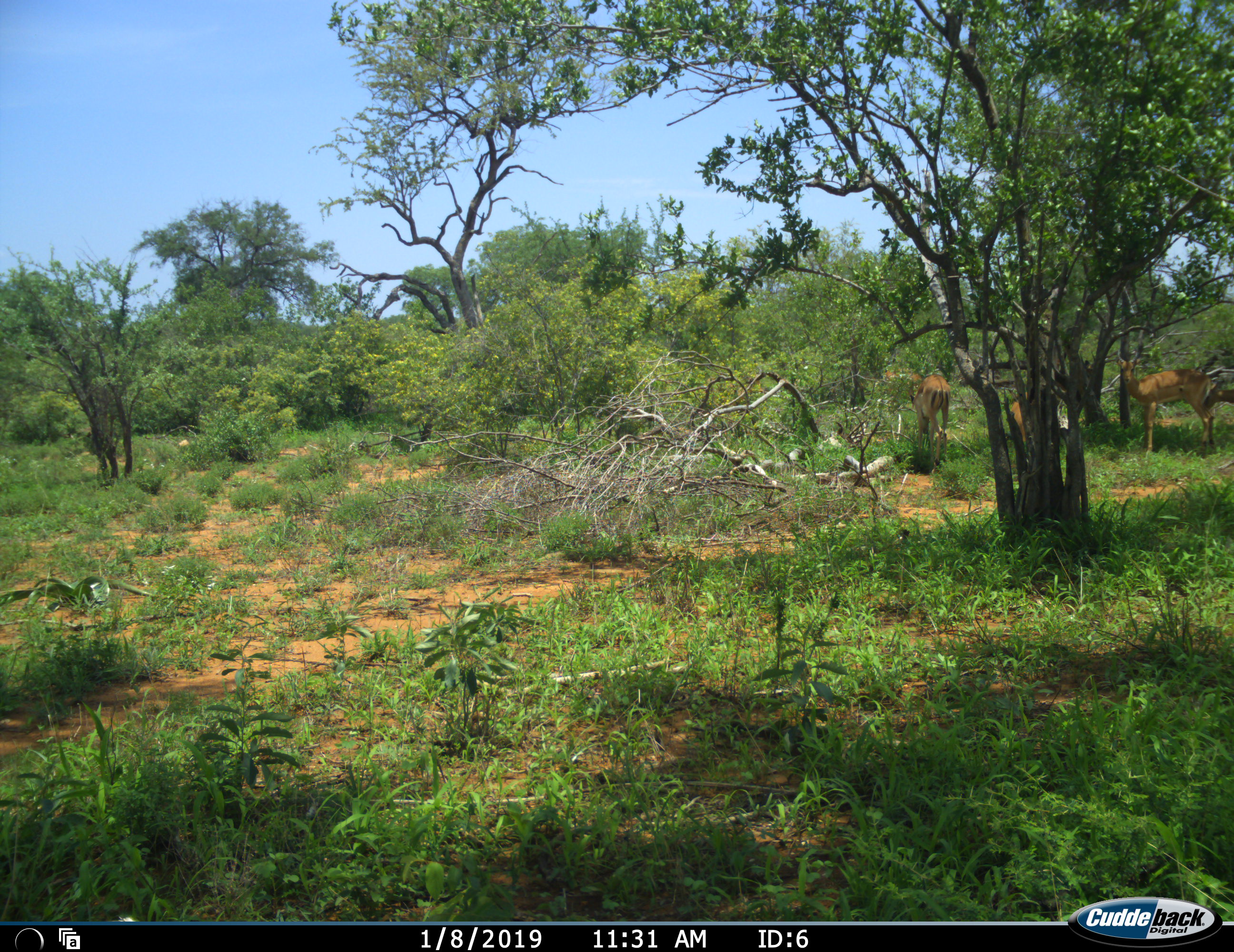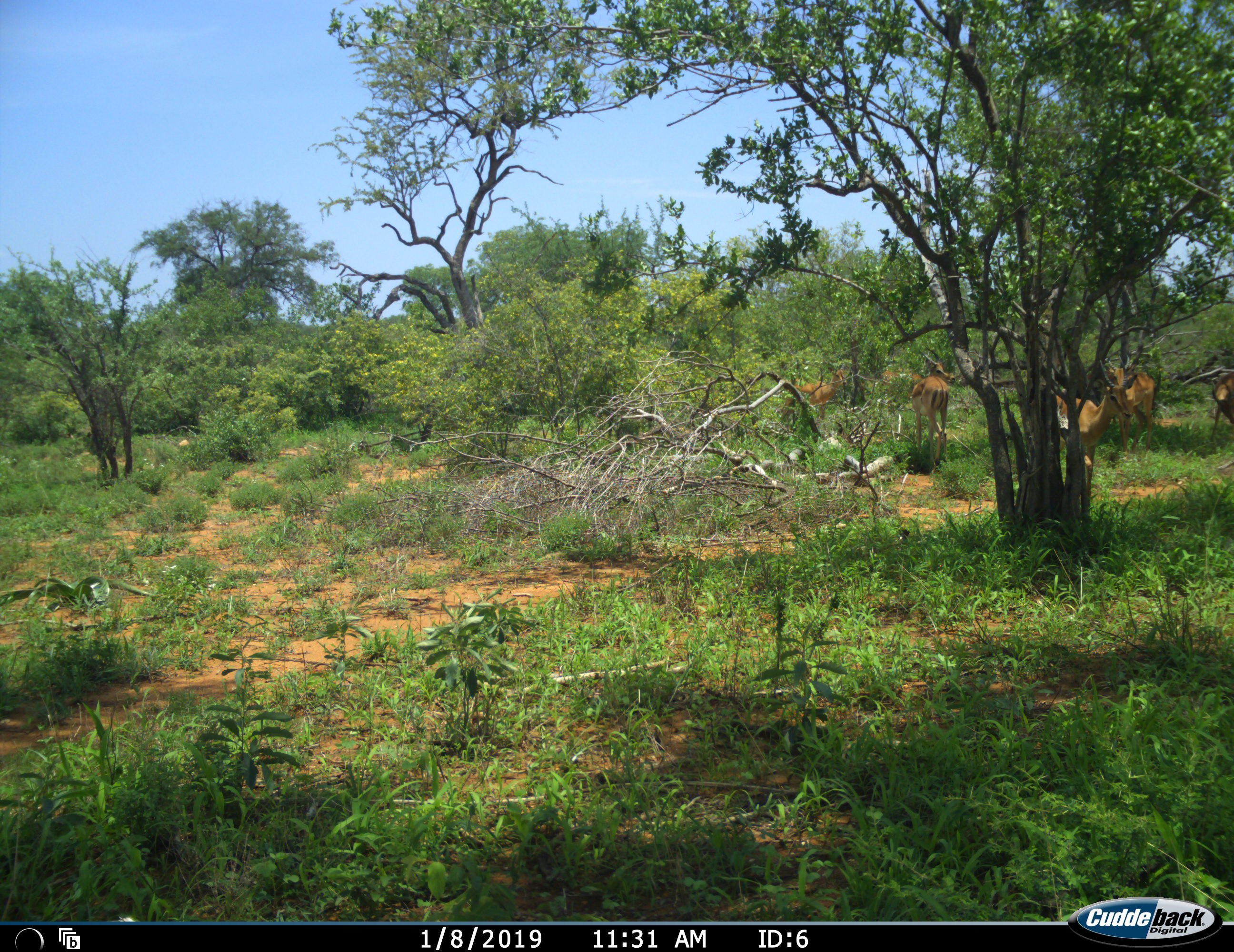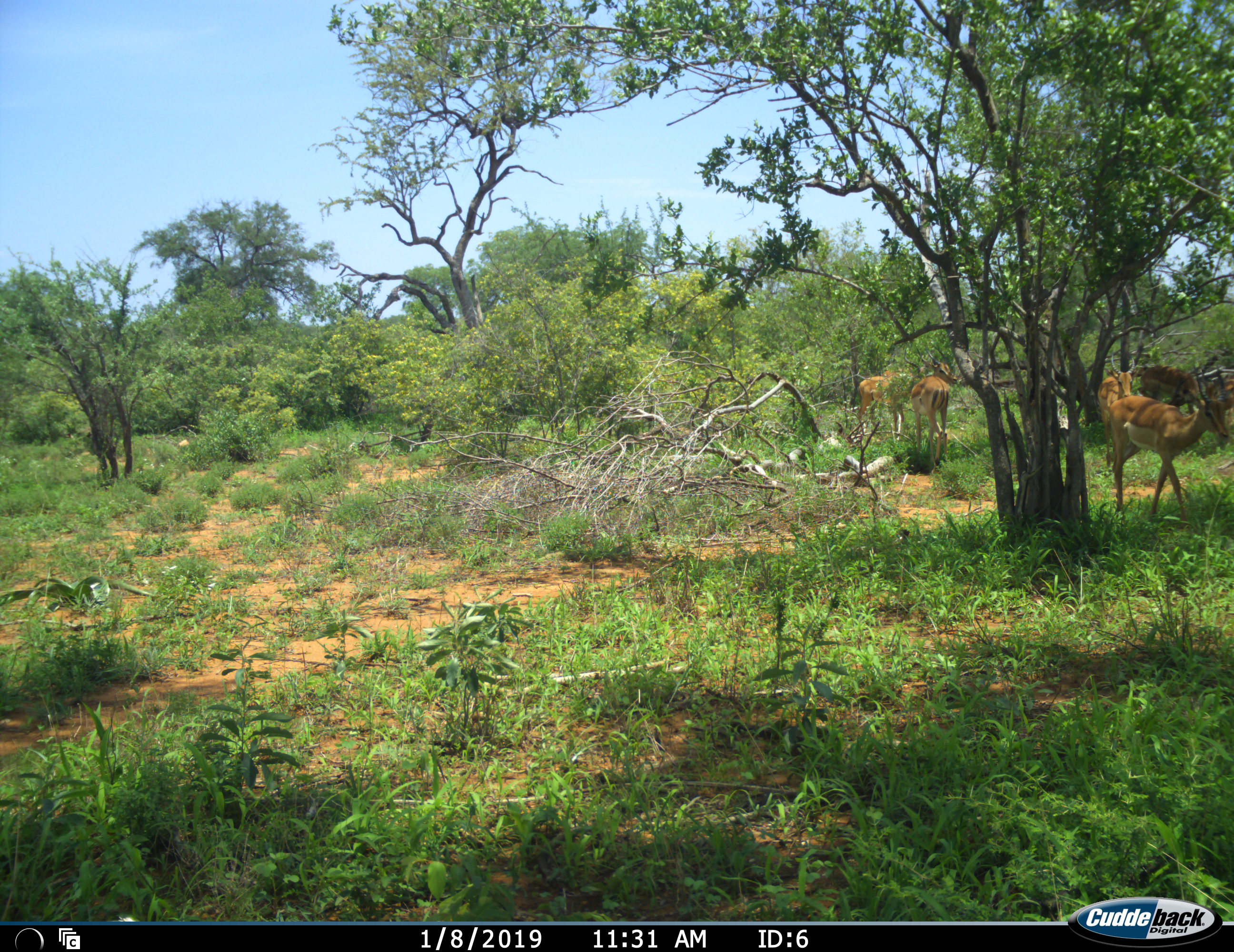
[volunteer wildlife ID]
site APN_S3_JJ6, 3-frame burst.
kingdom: Animalia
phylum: Chordata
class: Mammalia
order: Artiodactyla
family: Bovidae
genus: Aepyceros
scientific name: Aepyceros melampus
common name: impala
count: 6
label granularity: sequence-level